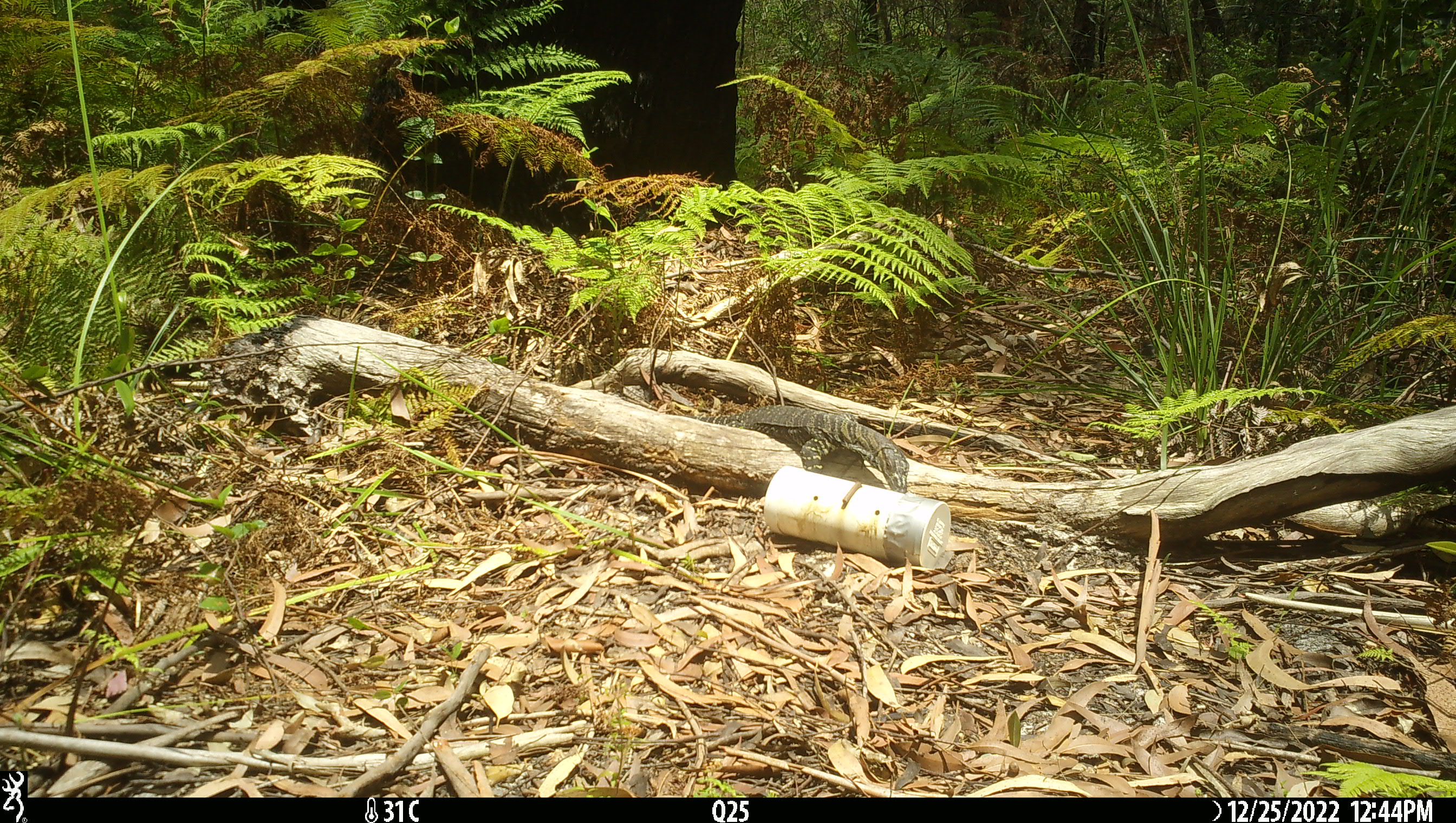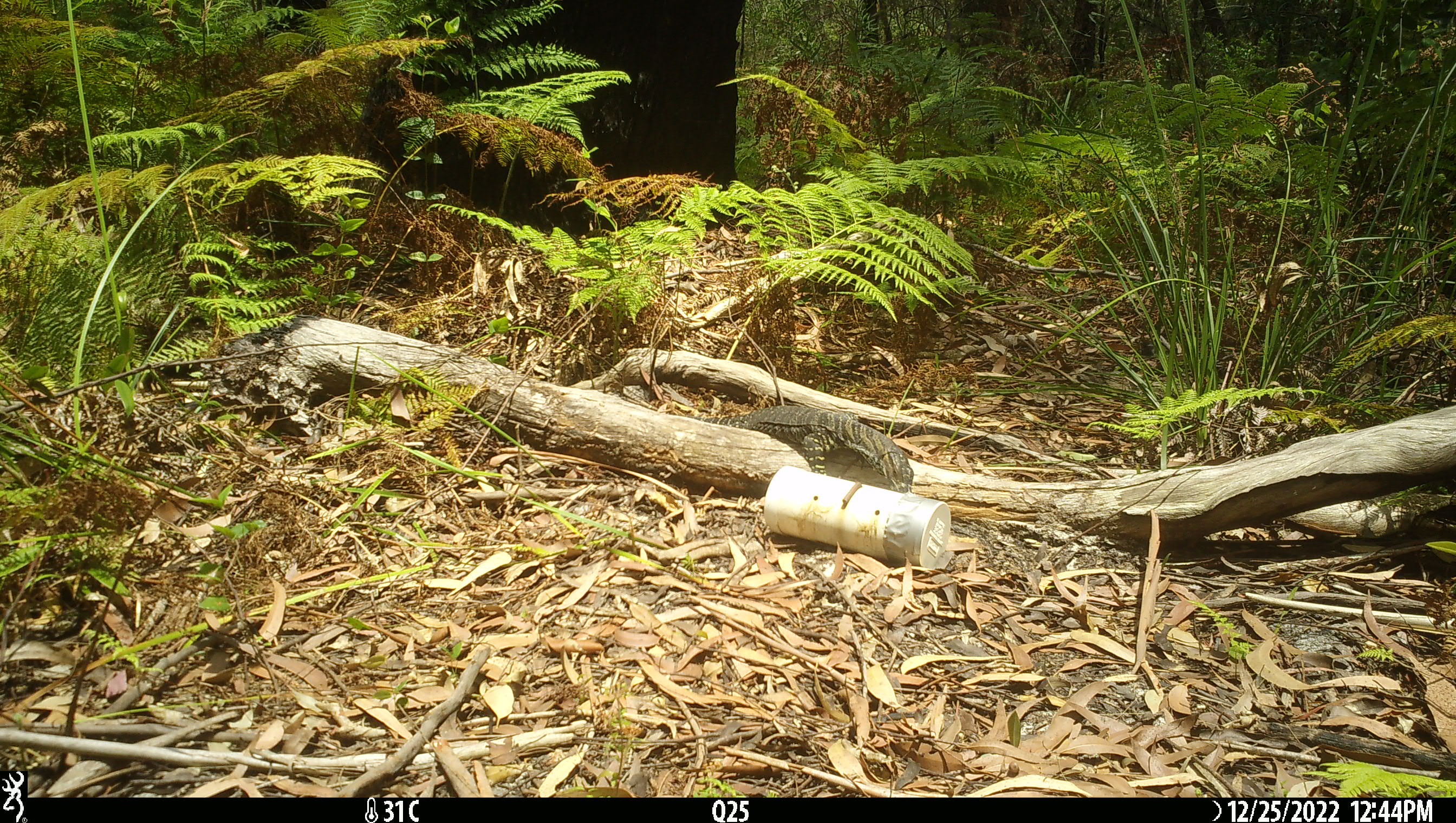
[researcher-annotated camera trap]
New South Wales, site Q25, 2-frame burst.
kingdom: Animalia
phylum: Chordata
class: Reptilia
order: Squamata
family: Varanidae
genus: Varanus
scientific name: Varanus varius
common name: lace monitor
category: goanna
Goanna (lace monitor) (Varanus varius).